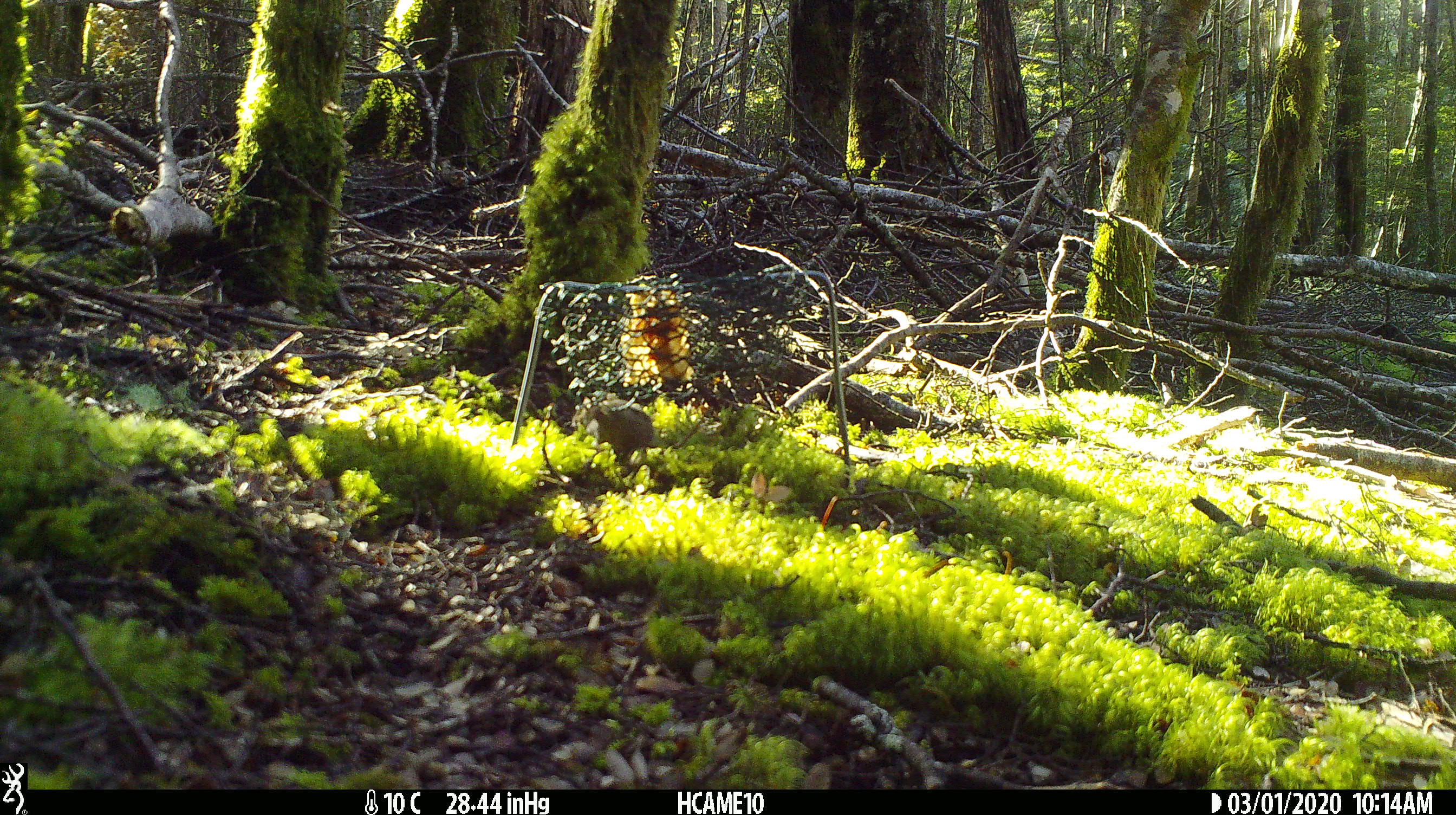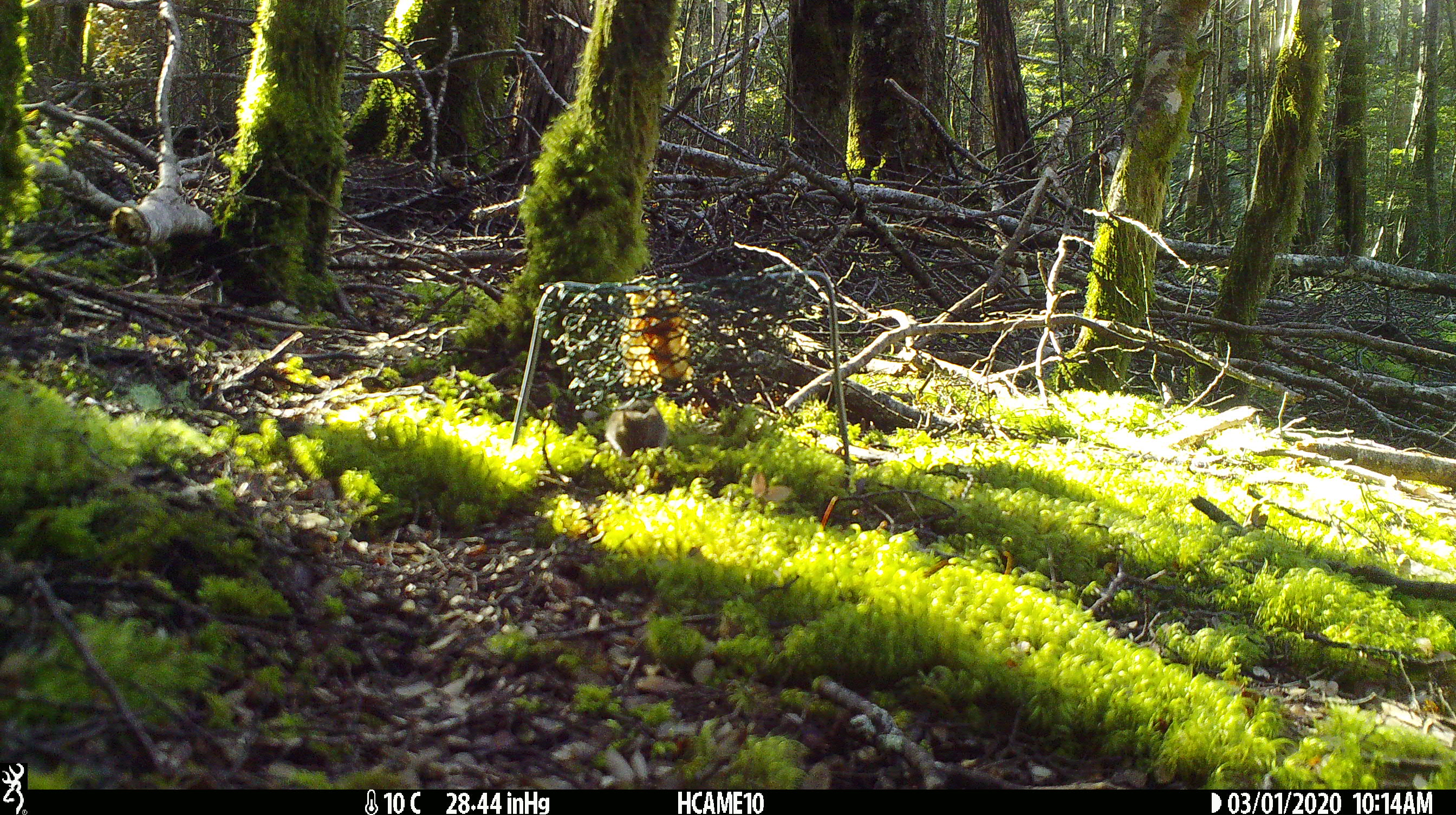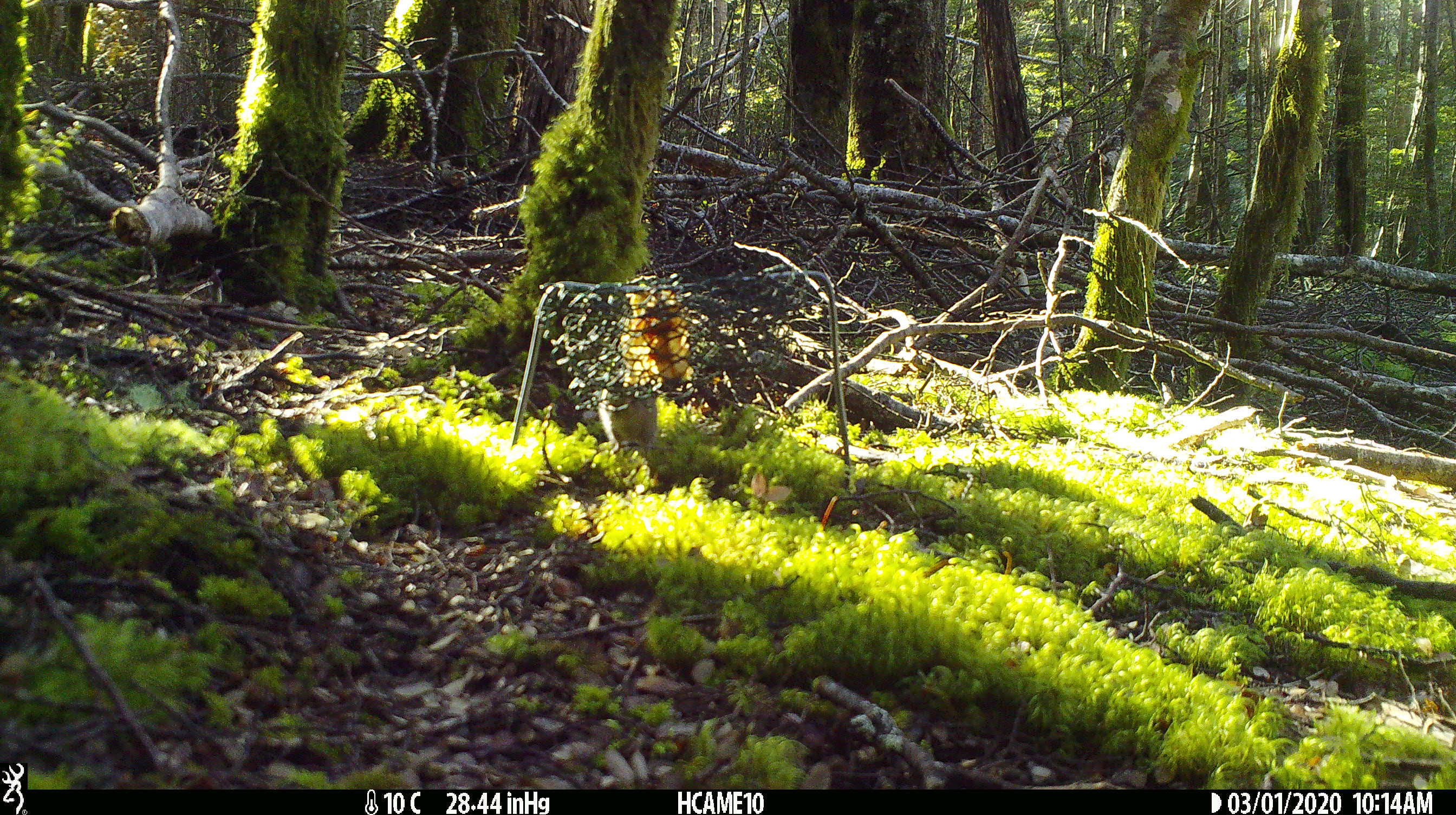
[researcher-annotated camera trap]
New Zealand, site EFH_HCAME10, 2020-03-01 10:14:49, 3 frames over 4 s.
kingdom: Animalia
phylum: Chordata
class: Mammalia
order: Rodentia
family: Muridae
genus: Mus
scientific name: Mus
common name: mouse